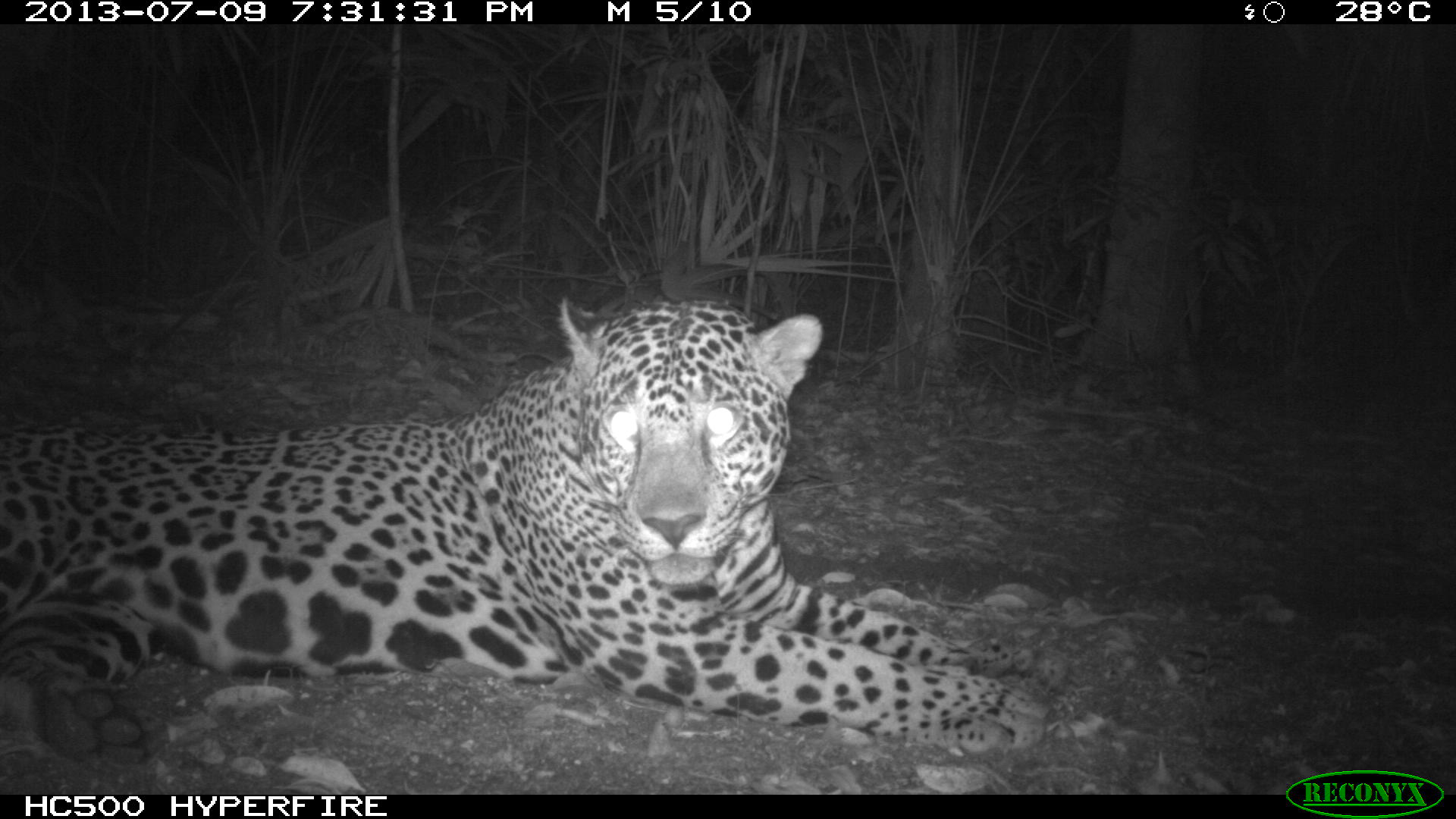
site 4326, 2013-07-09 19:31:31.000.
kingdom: Animalia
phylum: Chordata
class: Mammalia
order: Carnivora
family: Felidae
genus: Panthera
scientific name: Panthera onca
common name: jaguar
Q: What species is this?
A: Panthera onca (jaguar).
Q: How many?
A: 1.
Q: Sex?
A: Male.